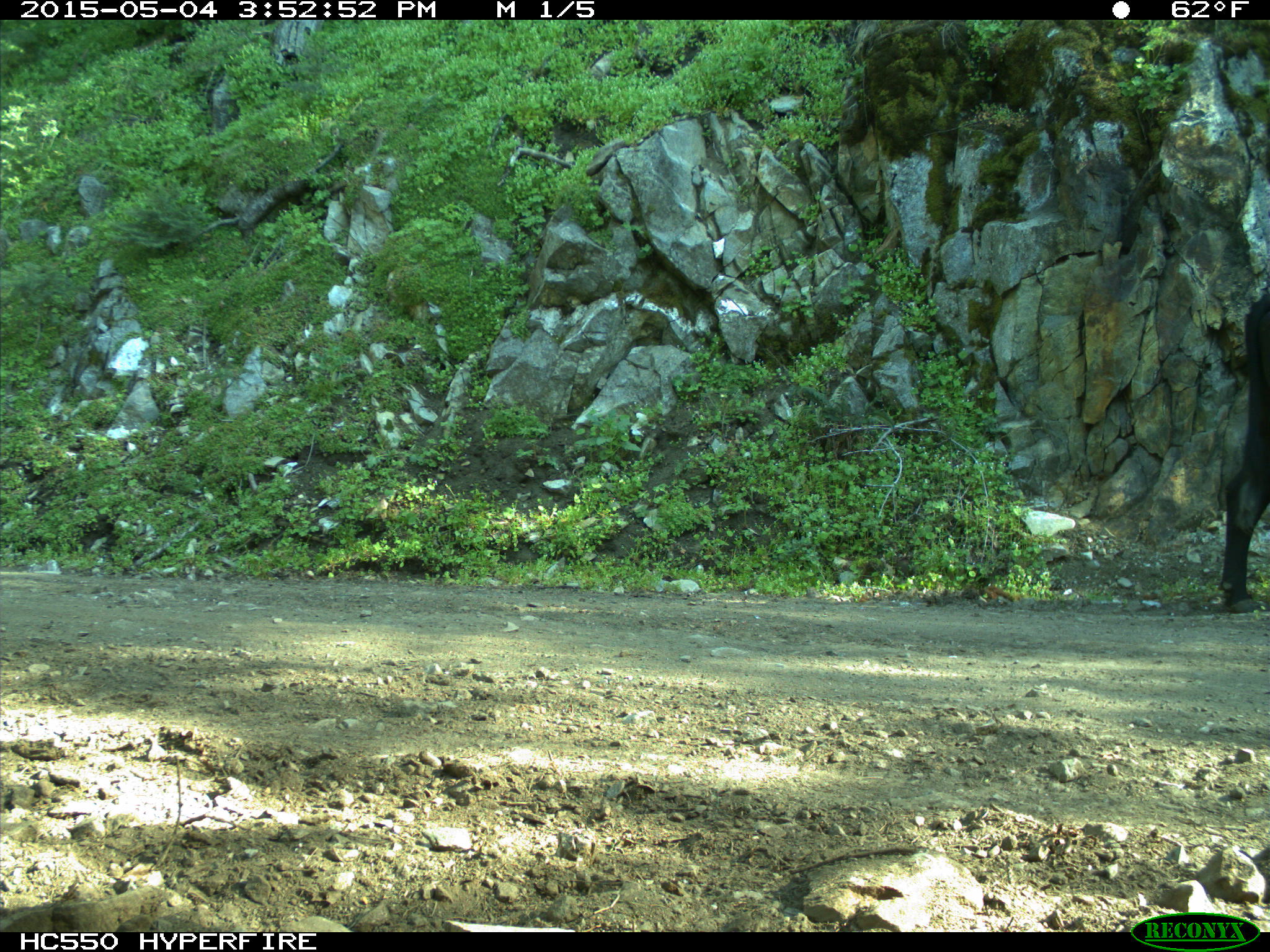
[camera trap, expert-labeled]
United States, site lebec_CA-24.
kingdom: Animalia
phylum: Chordata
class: Mammalia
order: Artiodactyla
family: Bovidae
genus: Bos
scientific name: Bos taurus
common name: domestic cow